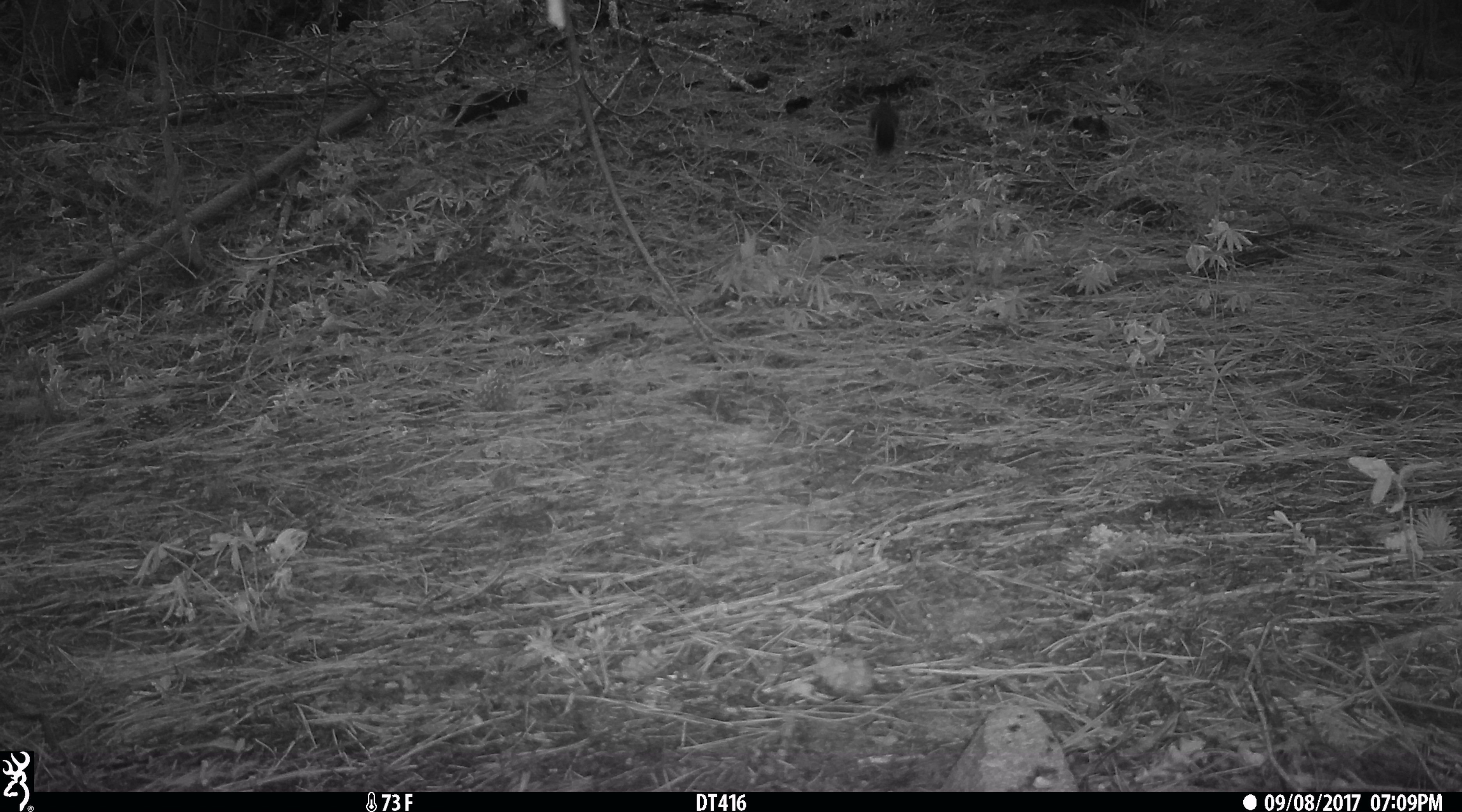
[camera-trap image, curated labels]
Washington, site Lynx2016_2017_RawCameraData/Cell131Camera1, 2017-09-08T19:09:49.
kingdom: Animalia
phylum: Chordata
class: Mammalia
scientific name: Mammalia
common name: small mammal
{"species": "small mammal (Mammalia)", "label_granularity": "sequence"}